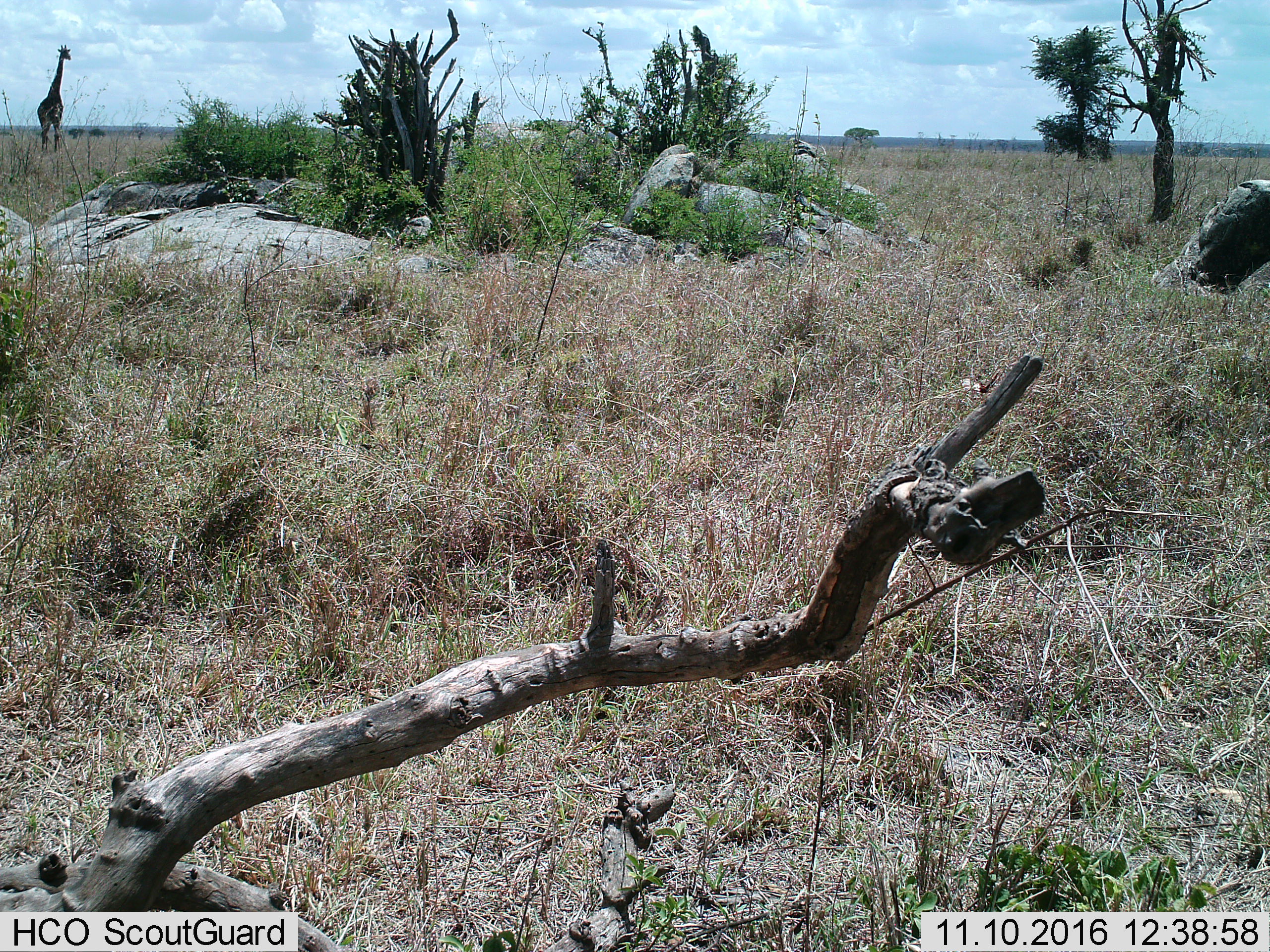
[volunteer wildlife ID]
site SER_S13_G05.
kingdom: Animalia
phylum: Chordata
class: Mammalia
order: Artiodactyla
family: Giraffidae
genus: Giraffa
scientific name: Giraffa camelopardalis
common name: giraffe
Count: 1.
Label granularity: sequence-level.